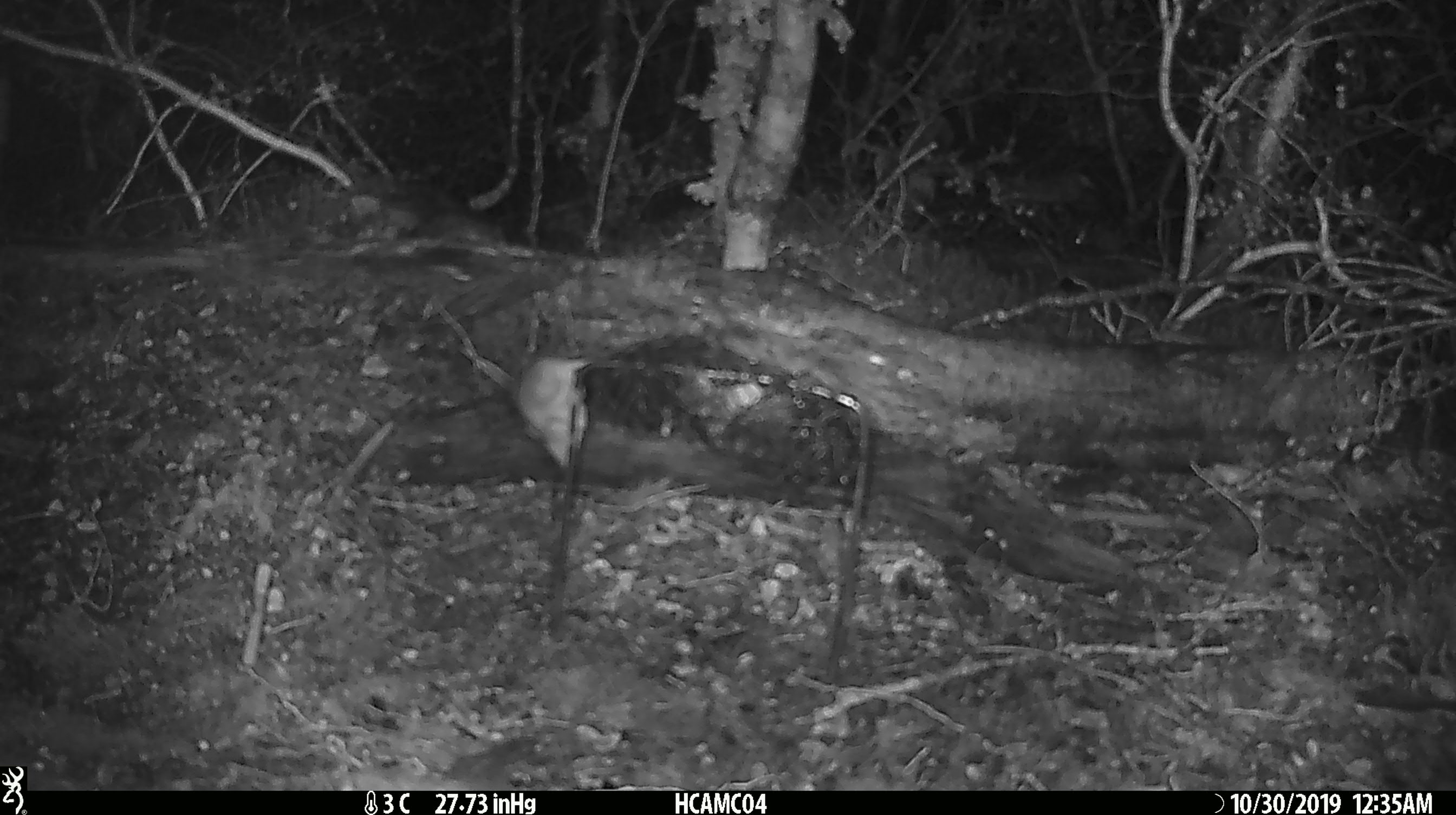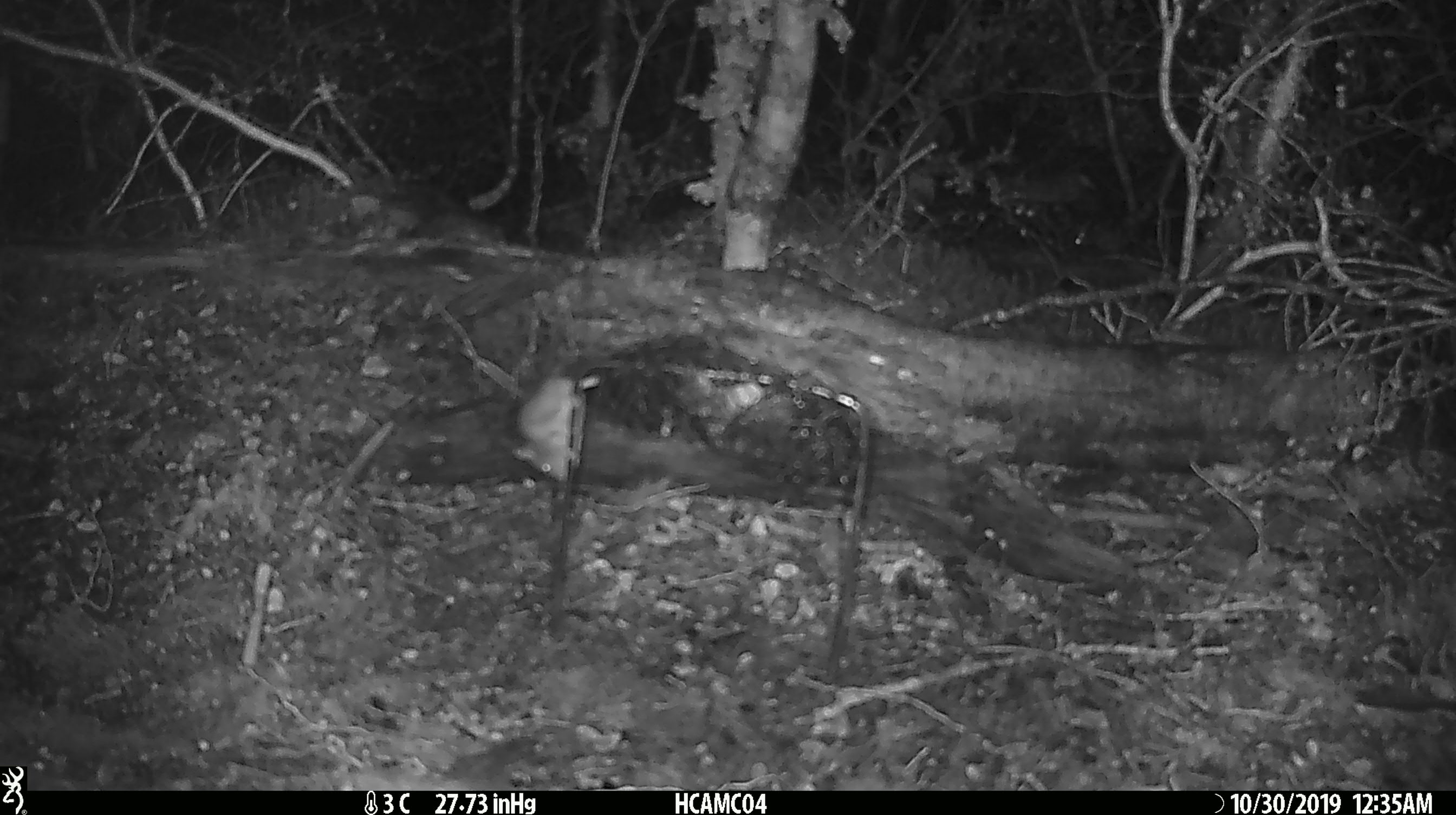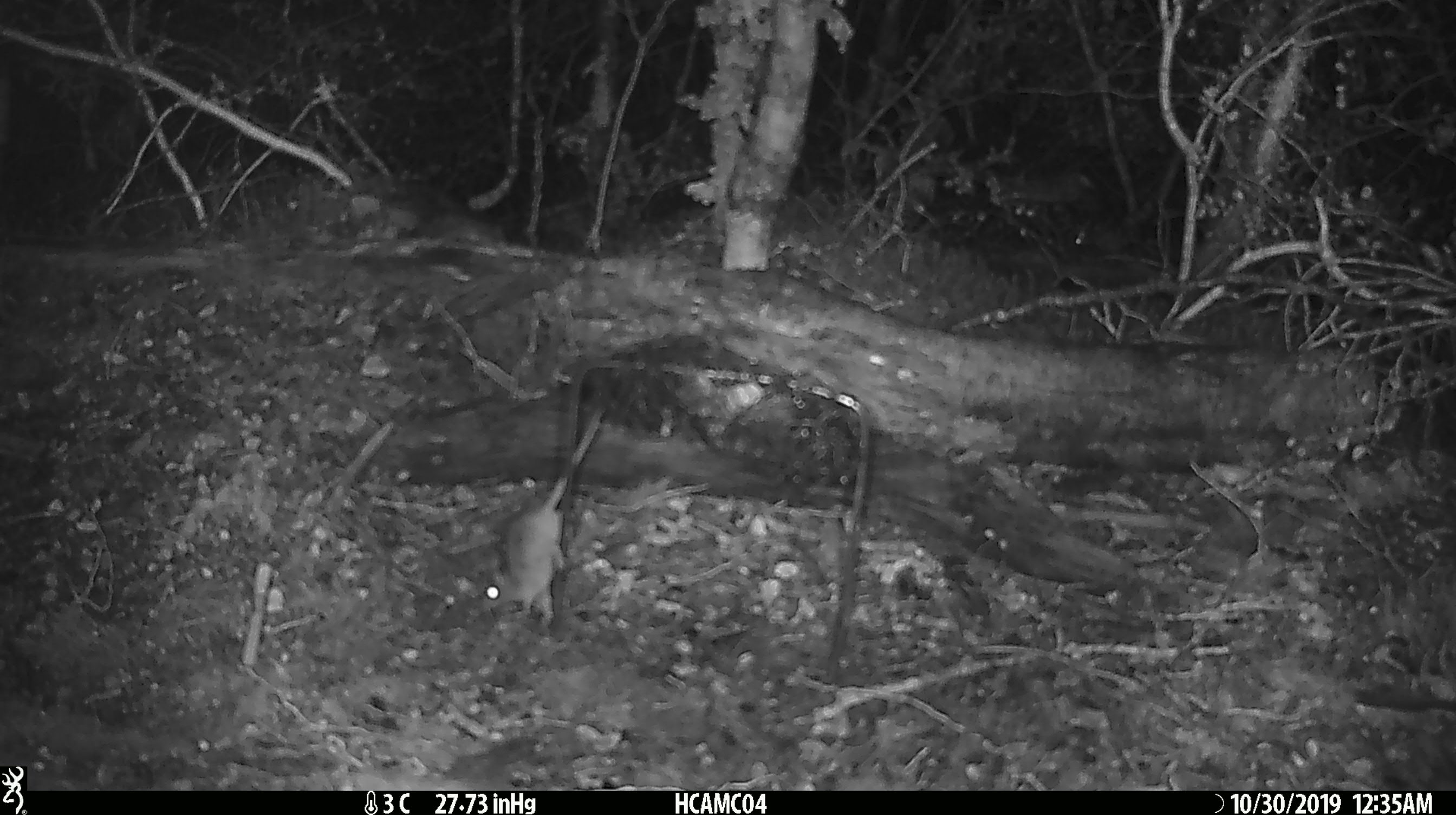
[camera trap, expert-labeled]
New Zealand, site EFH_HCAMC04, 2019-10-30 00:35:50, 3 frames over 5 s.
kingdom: Animalia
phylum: Chordata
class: Mammalia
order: Rodentia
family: Muridae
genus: Mus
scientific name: Mus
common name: mouse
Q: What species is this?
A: Mouse (Mus).